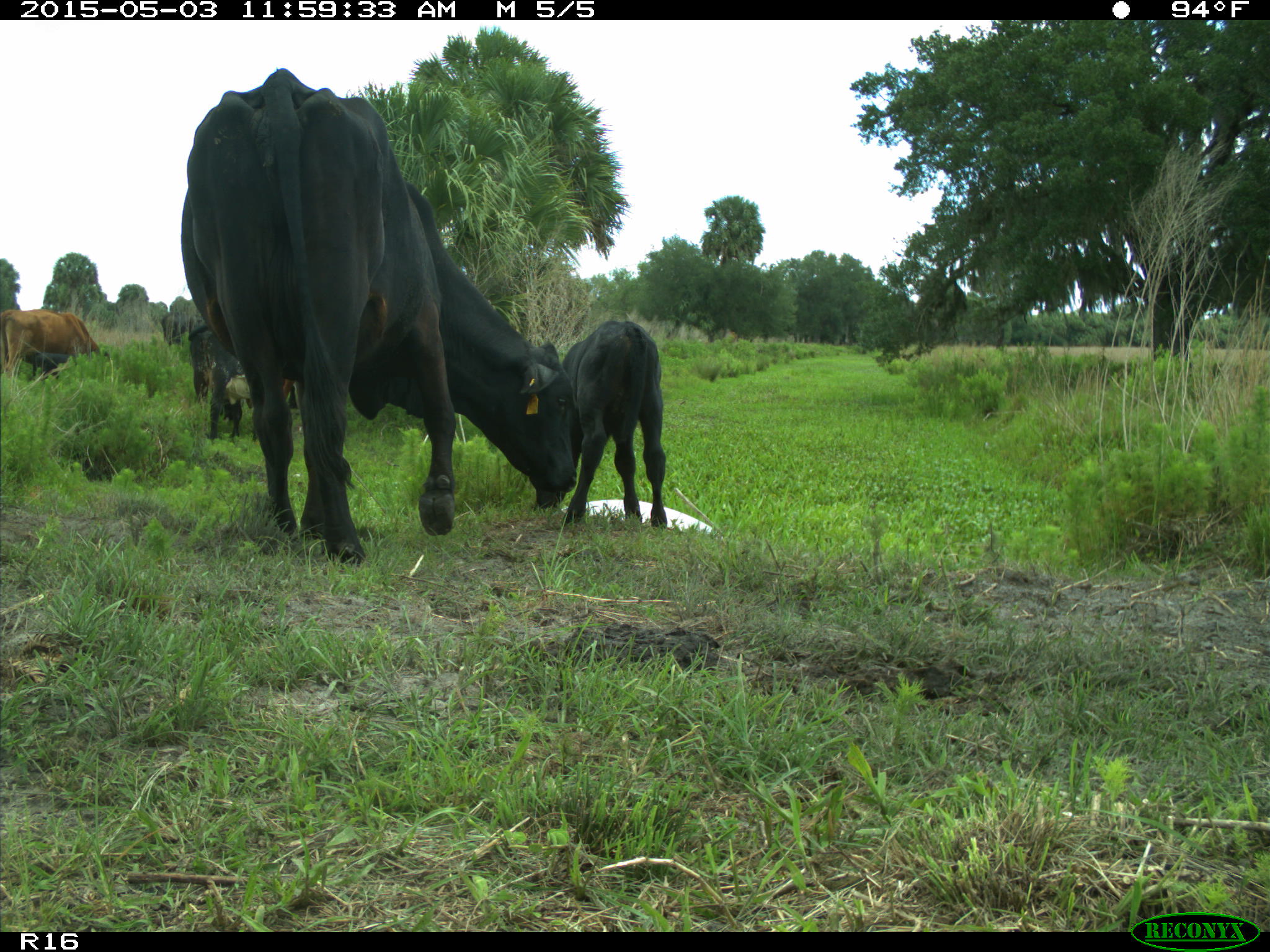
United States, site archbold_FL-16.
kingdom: Animalia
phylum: Chordata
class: Mammalia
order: Artiodactyla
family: Bovidae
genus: Bos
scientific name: Bos taurus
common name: domestic cow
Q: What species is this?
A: Bos taurus (domestic cow).